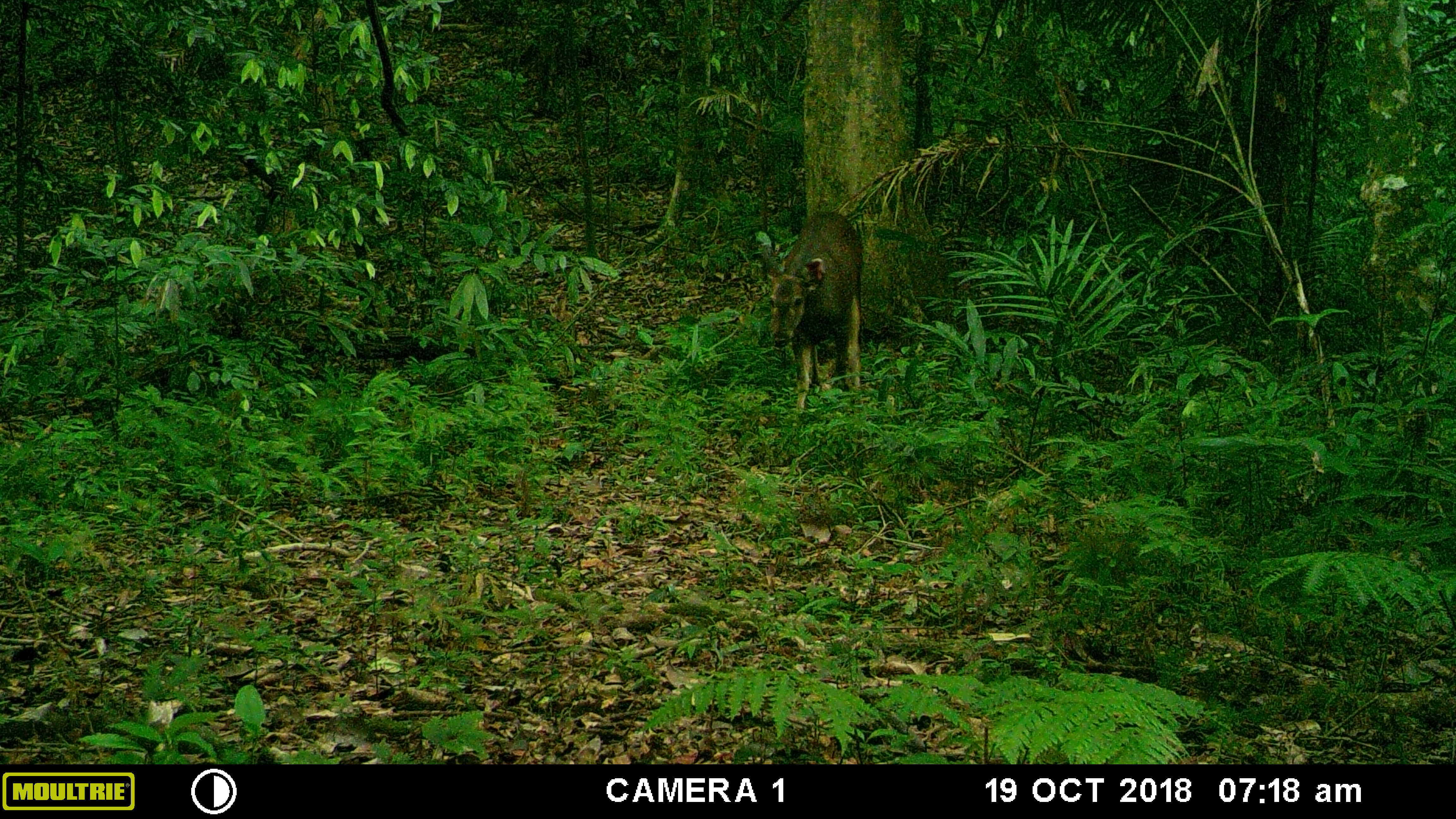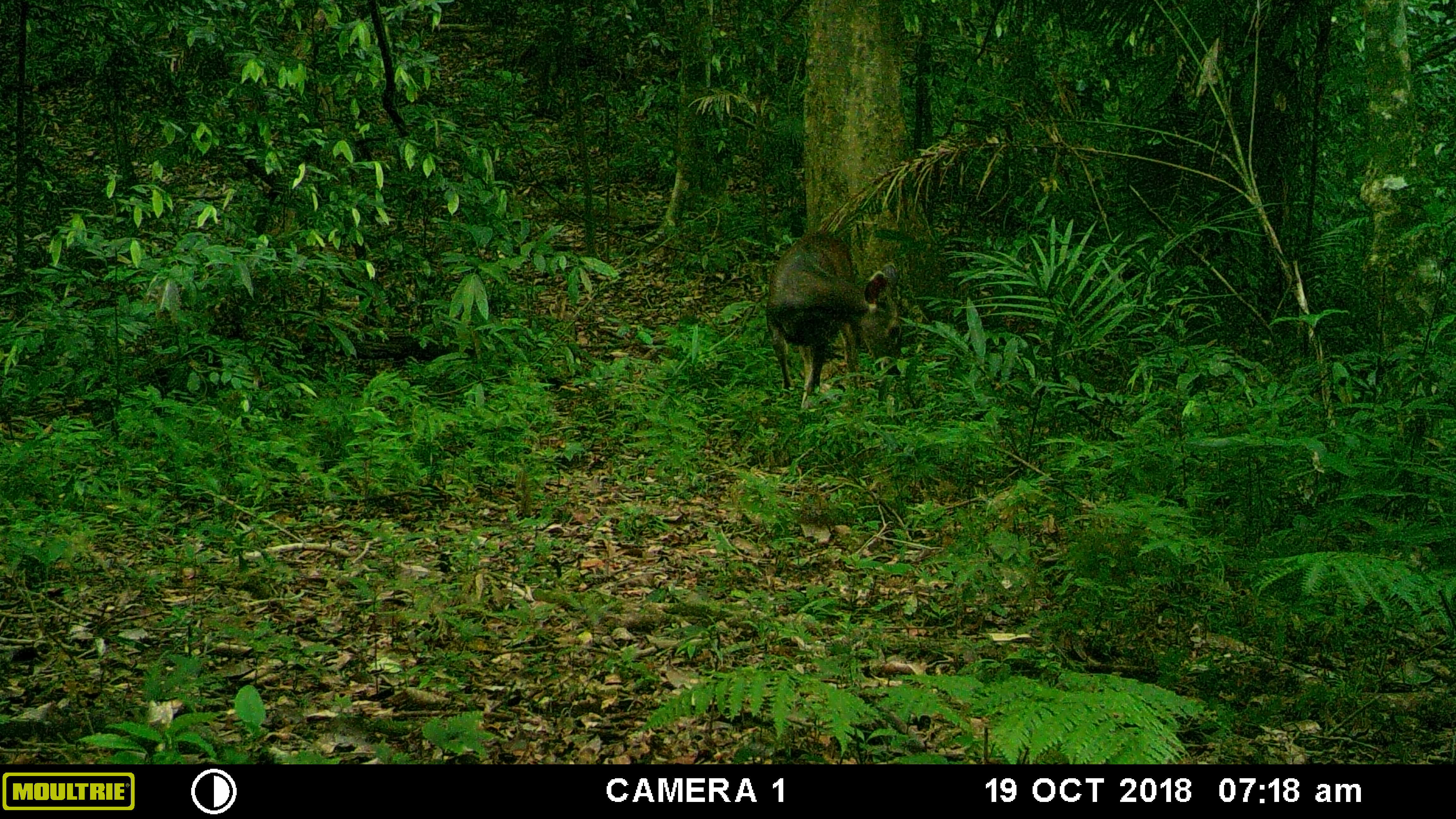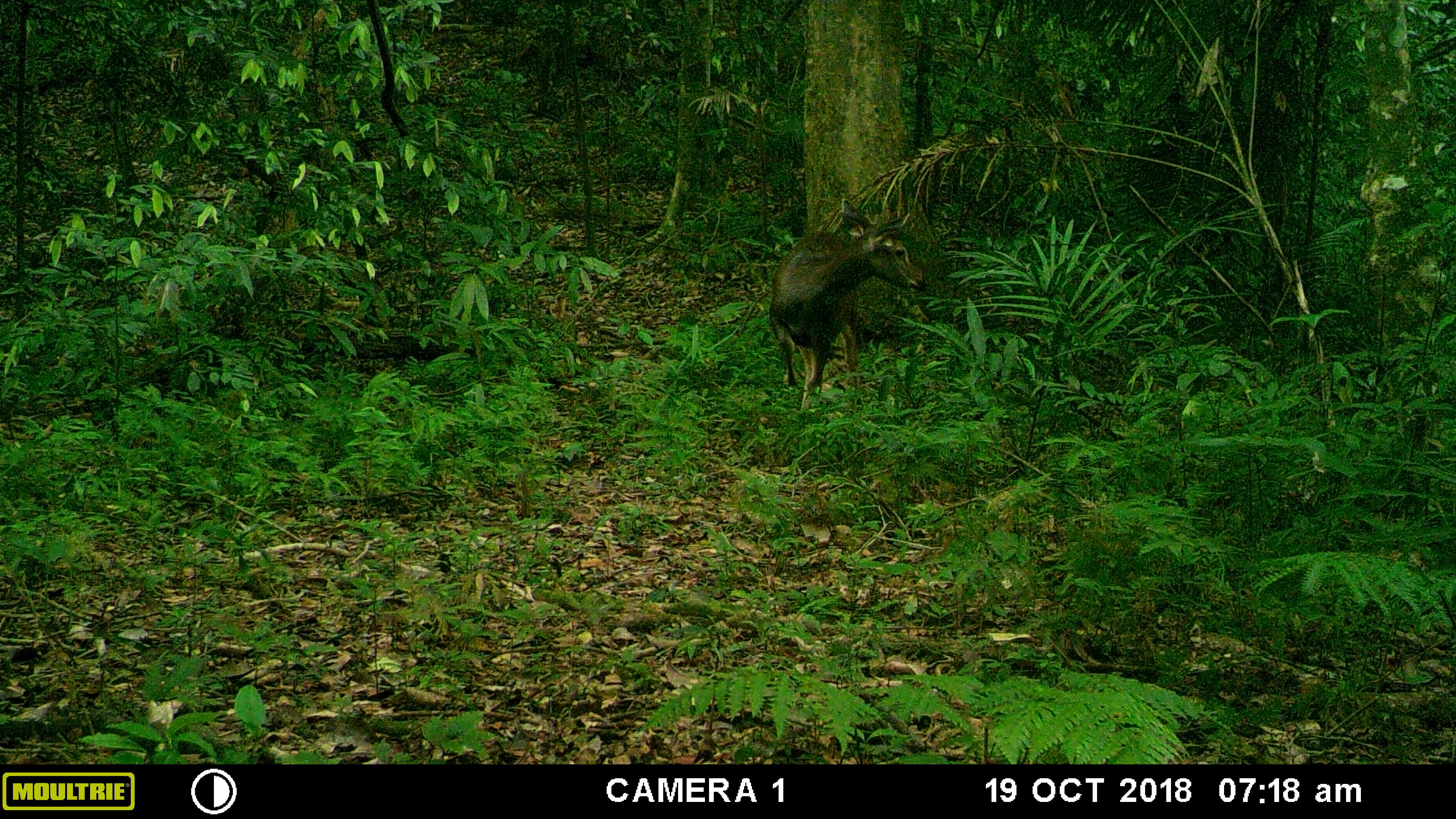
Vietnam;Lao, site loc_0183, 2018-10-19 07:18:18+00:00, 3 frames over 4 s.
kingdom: Animalia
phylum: Chordata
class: Mammalia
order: Artiodactyla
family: Cervidae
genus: Rusa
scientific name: Rusa unicolor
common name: sambar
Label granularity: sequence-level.